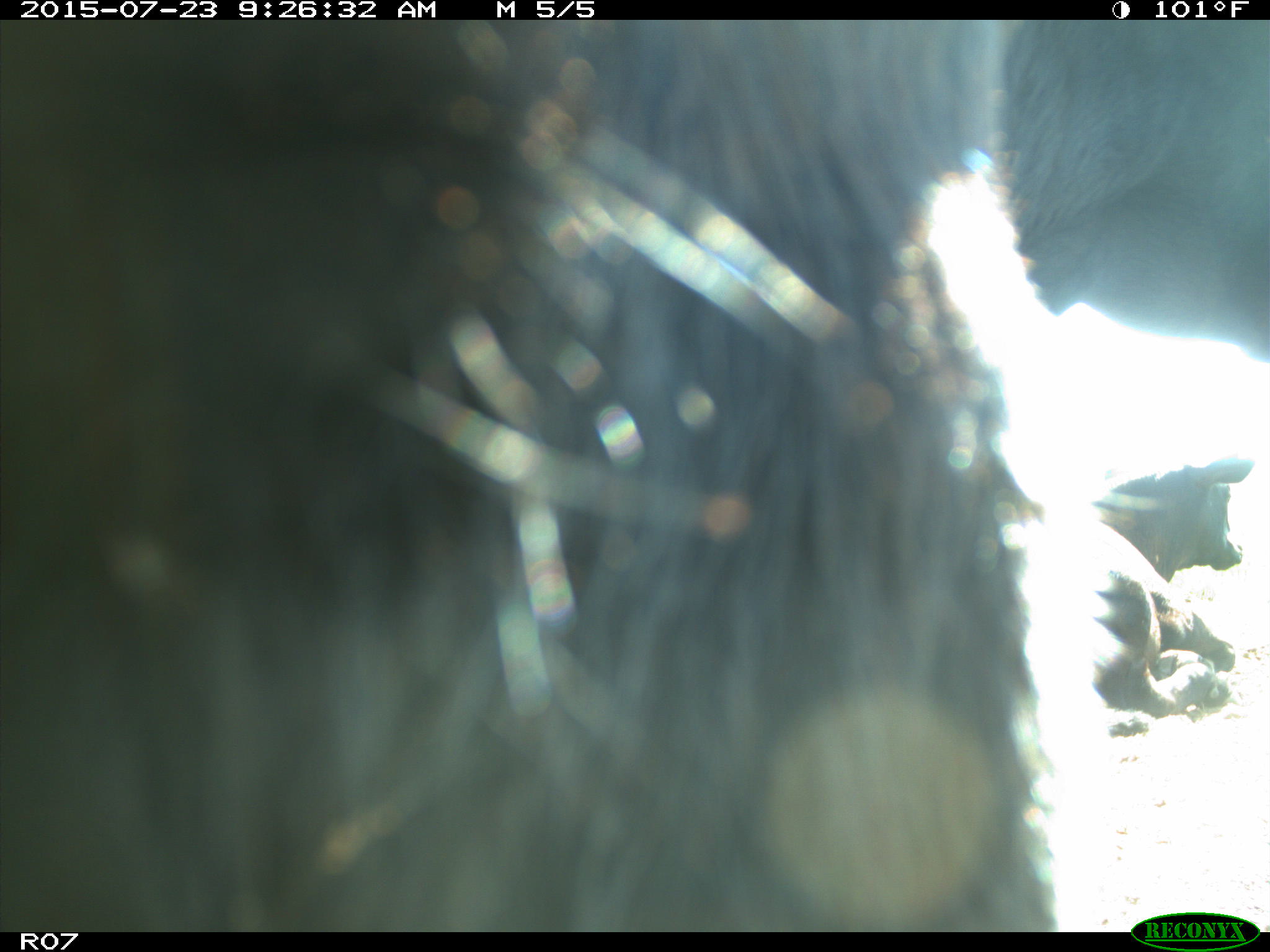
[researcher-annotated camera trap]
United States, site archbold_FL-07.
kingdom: Animalia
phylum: Chordata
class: Mammalia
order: Artiodactyla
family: Bovidae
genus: Bos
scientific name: Bos taurus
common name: domestic cow